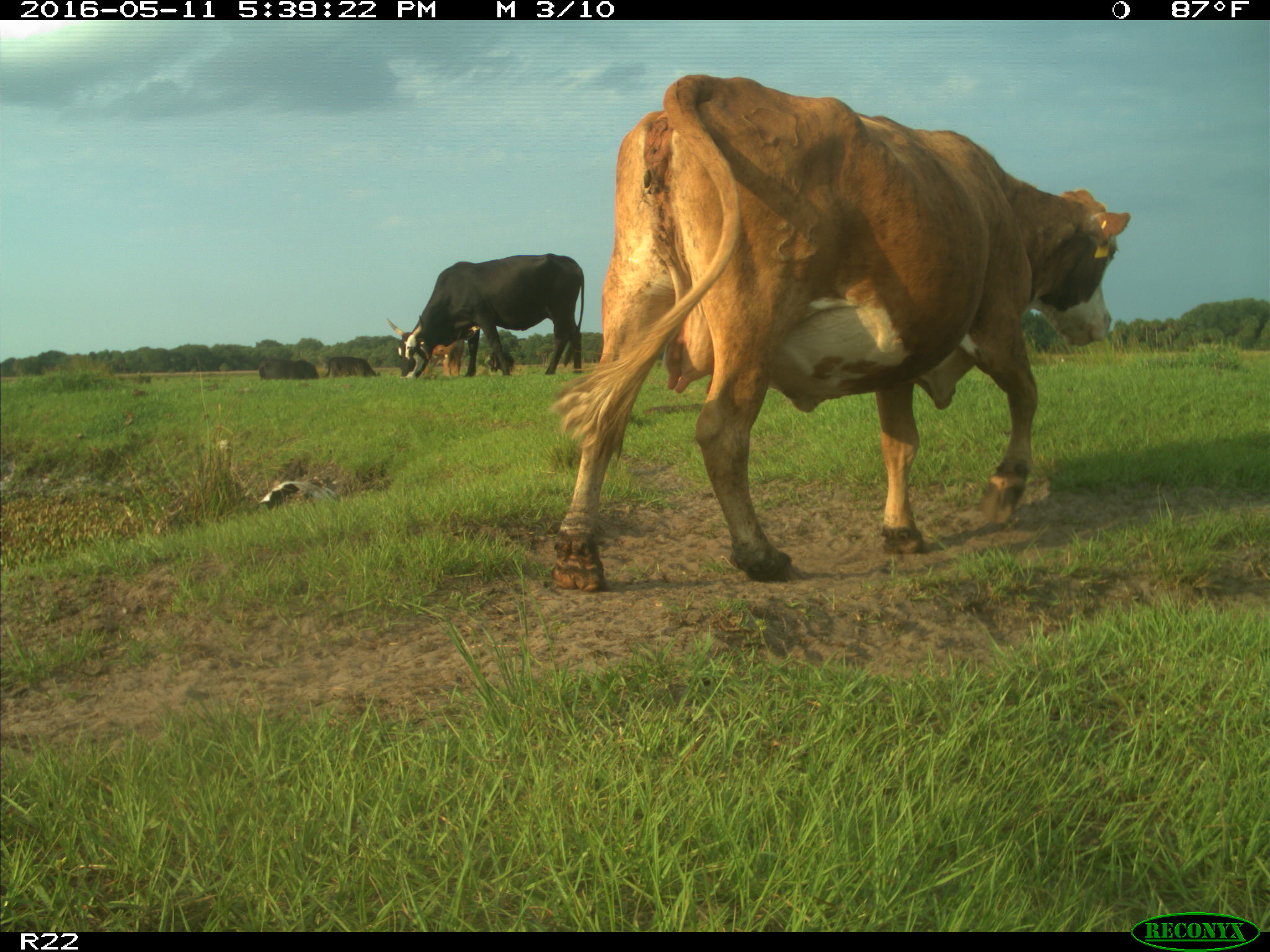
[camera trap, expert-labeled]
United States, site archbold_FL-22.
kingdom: Animalia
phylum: Chordata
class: Mammalia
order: Artiodactyla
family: Bovidae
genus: Bos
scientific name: Bos taurus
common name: domestic cow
Bos taurus (domestic cow).